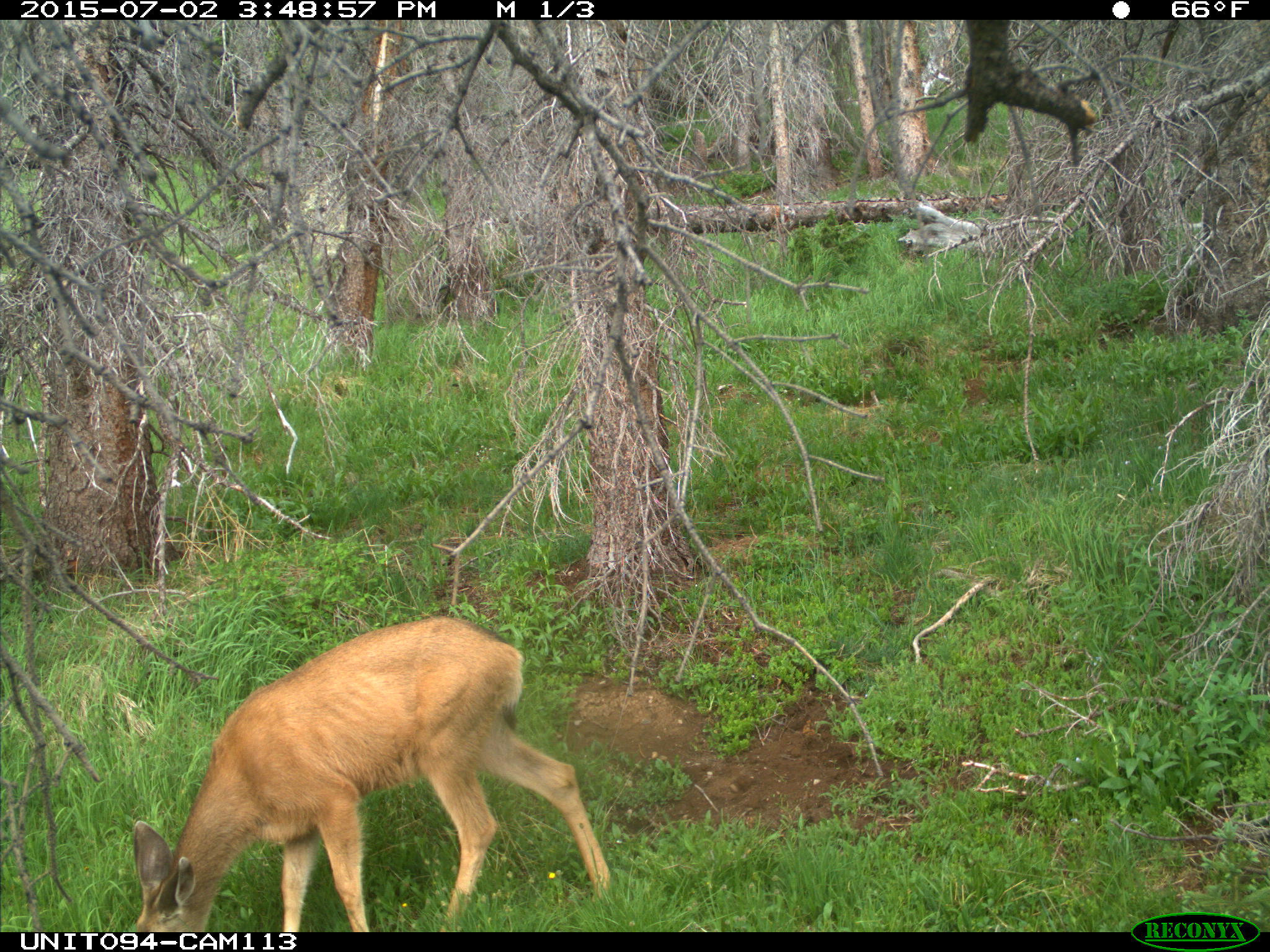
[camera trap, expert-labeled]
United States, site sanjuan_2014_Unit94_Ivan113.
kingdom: Animalia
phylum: Chordata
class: Mammalia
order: Artiodactyla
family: Cervidae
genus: Odocoileus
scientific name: Odocoileus hemionus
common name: mule deer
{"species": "Odocoileus hemionus (mule deer)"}